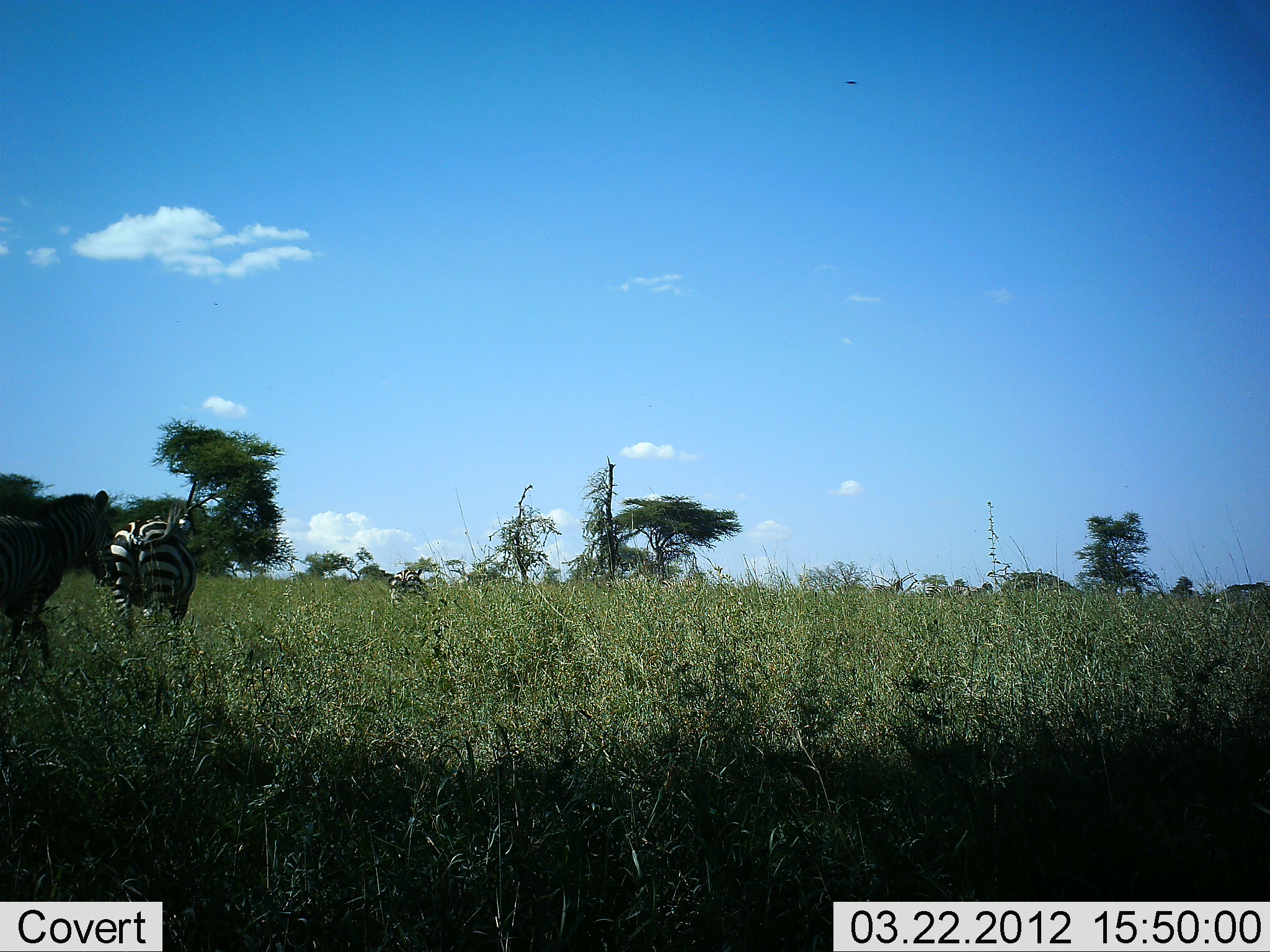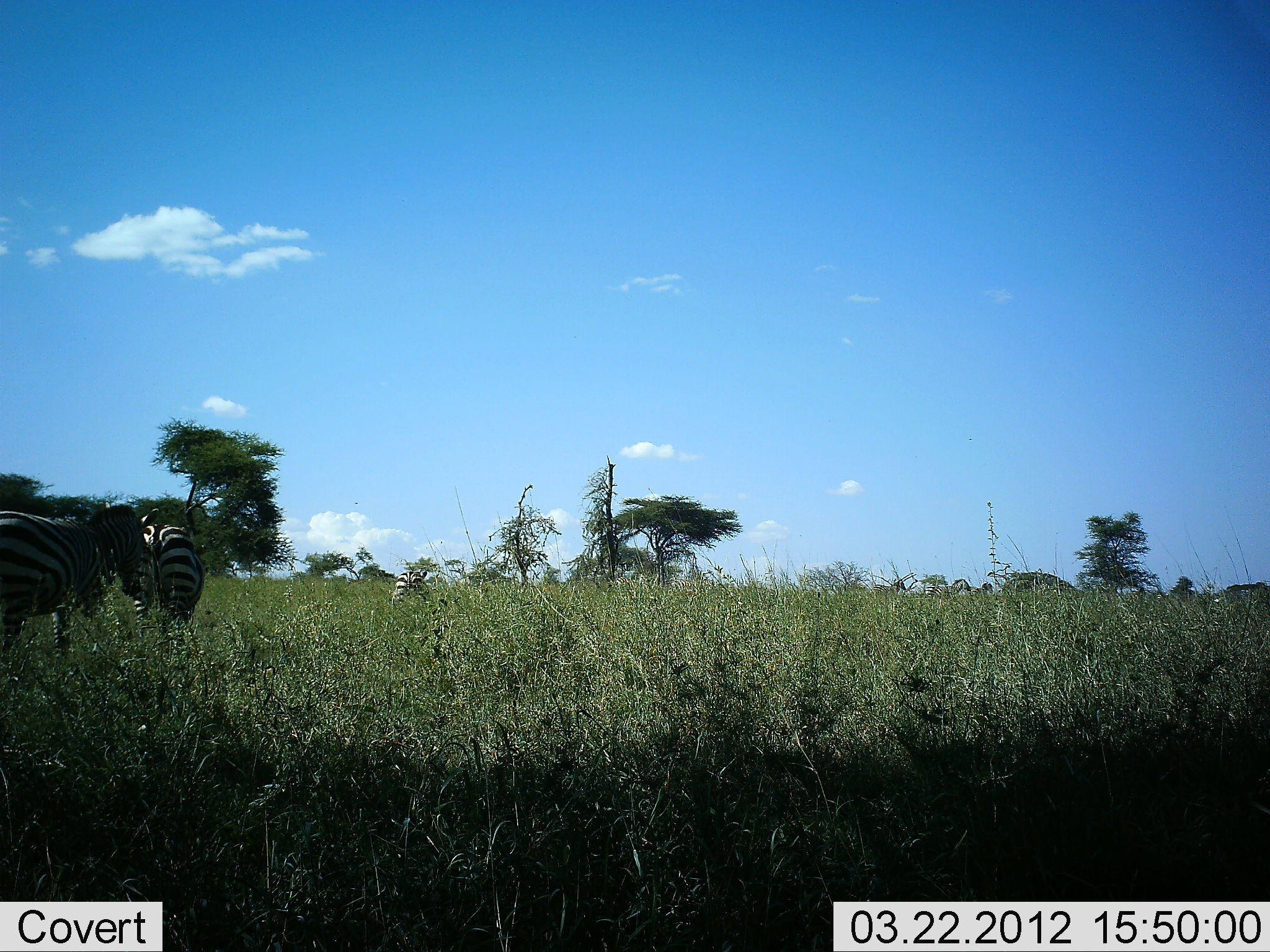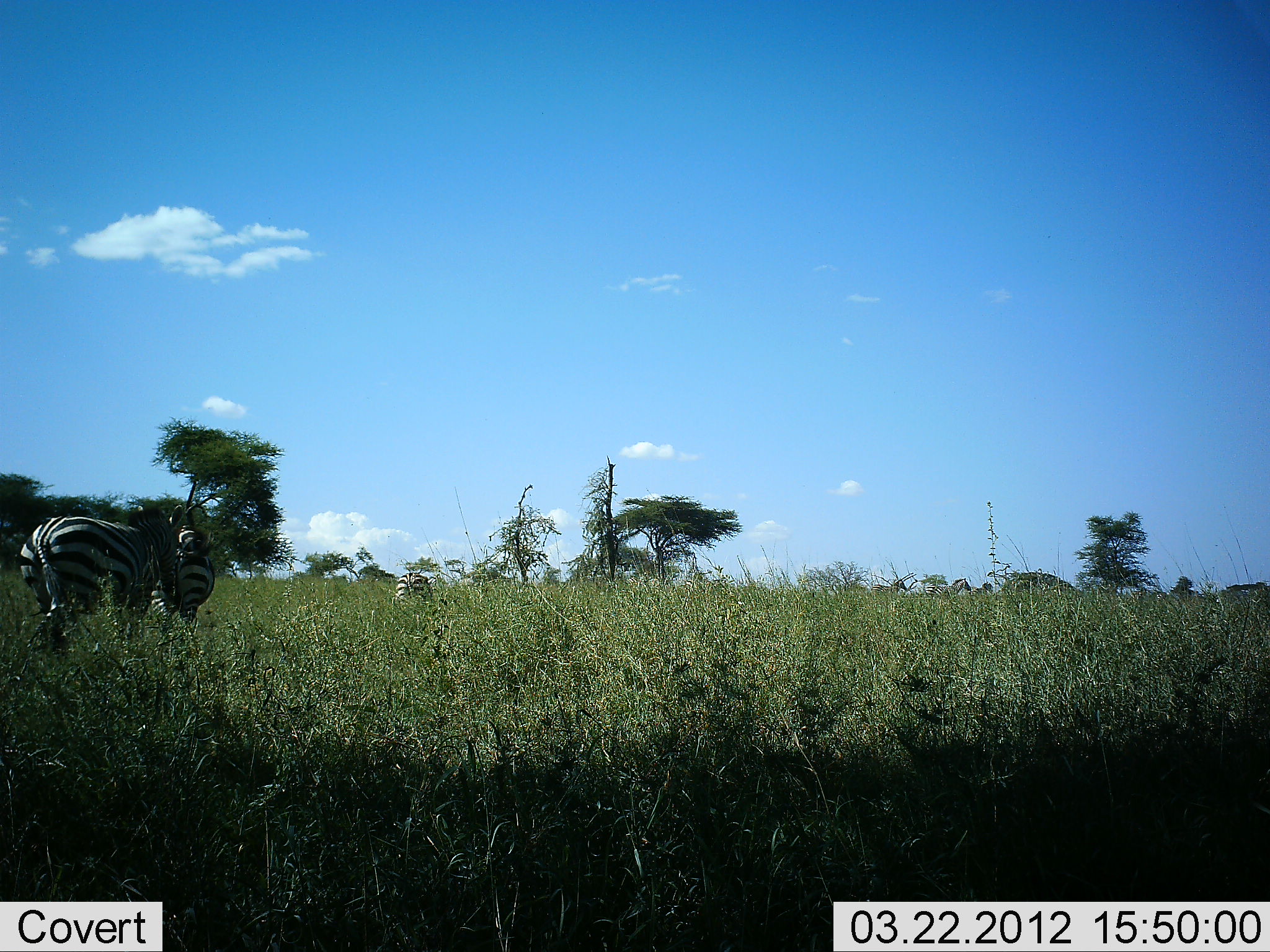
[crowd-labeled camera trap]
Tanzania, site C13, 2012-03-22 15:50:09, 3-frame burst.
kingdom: Animalia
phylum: Chordata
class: Mammalia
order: Perissodactyla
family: Equidae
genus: Equus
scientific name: Equus quagga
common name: plains zebra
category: zebra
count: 3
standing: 38%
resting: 0%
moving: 69%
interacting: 0%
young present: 0%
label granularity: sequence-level